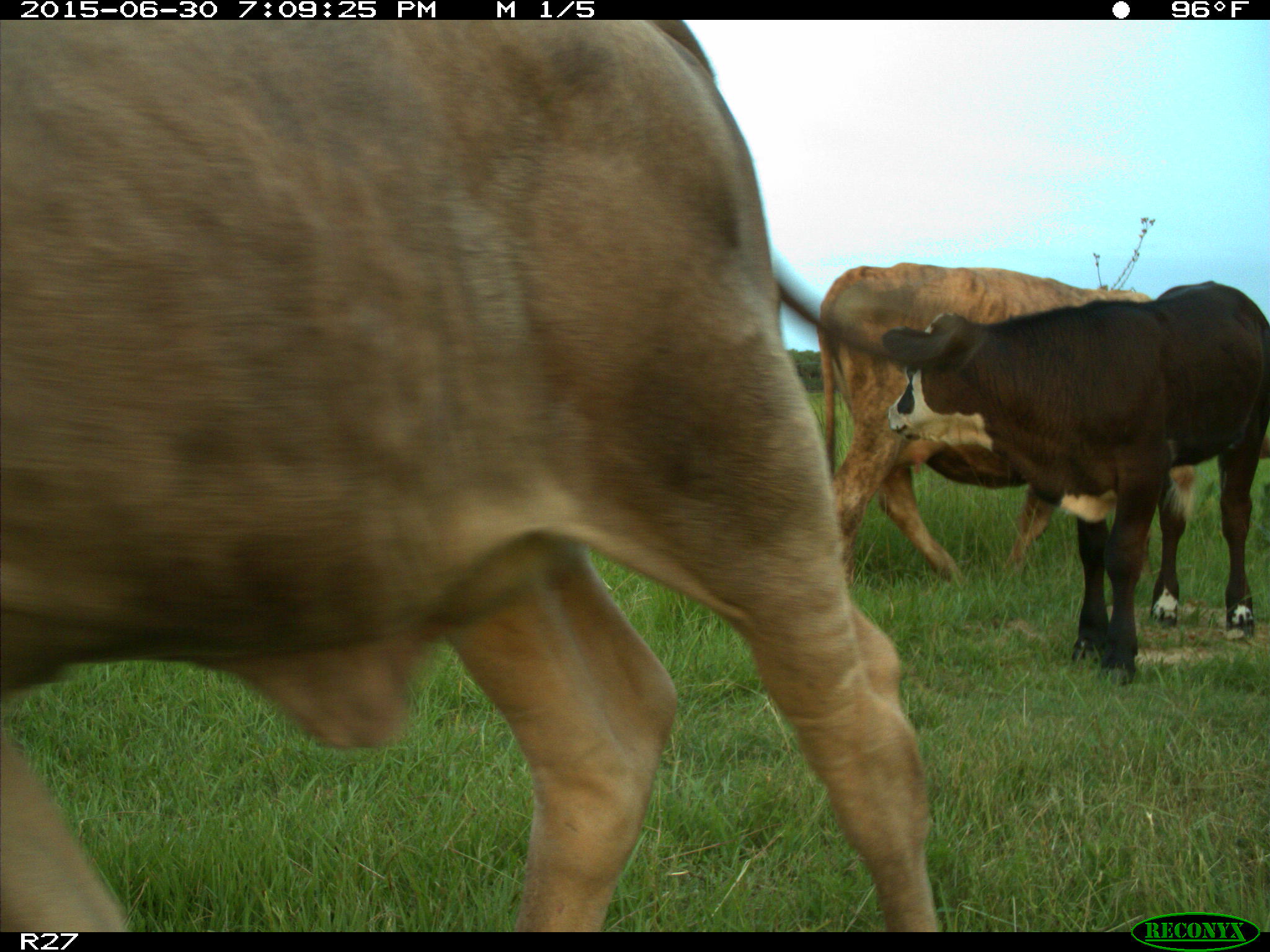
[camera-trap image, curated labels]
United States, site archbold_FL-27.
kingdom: Animalia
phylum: Chordata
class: Mammalia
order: Artiodactyla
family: Bovidae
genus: Bos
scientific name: Bos taurus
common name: domestic cow